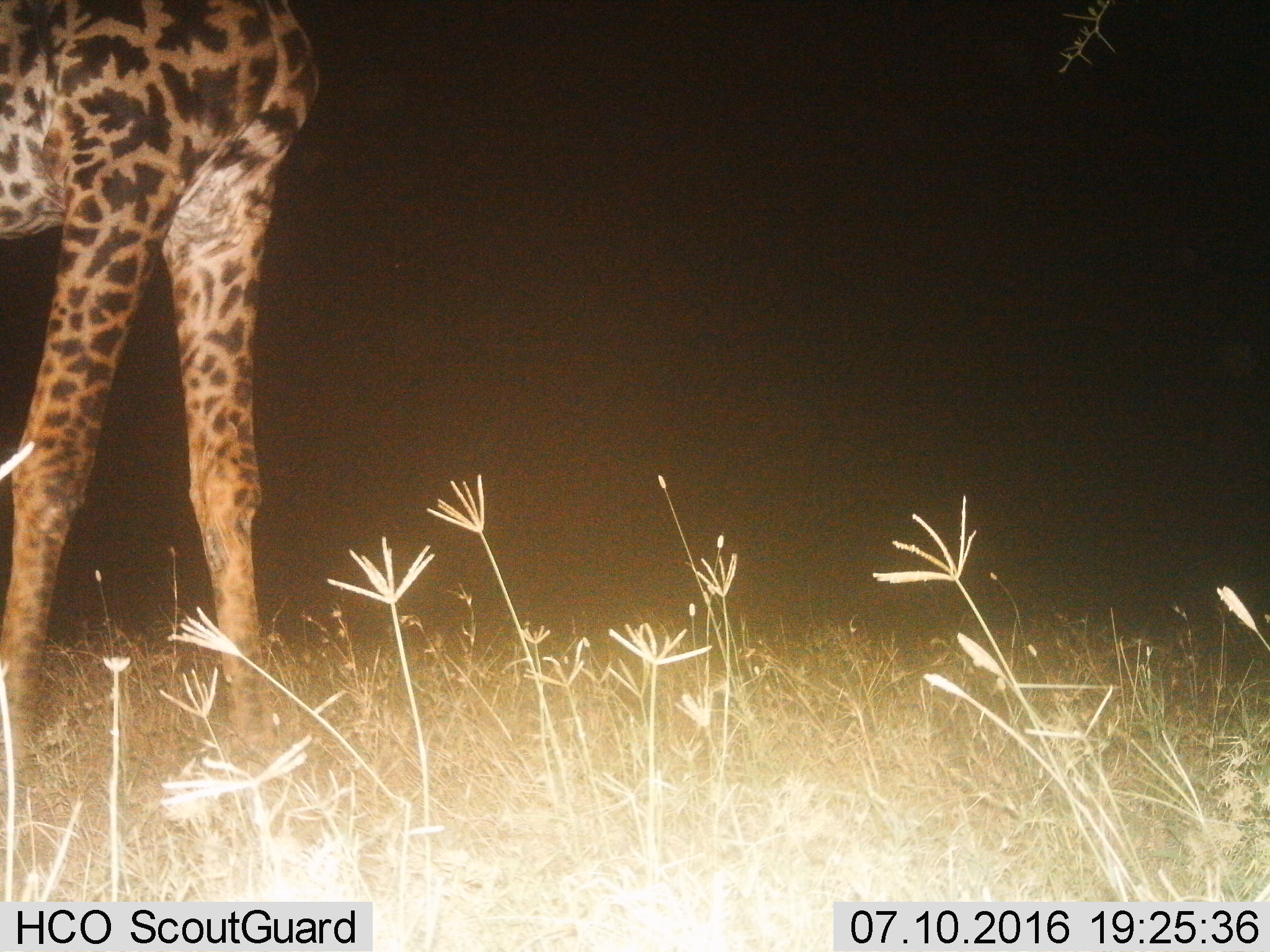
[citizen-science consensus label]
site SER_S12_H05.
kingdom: Animalia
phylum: Chordata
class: Mammalia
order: Artiodactyla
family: Giraffidae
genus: Giraffa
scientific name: Giraffa camelopardalis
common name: giraffe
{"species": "giraffe (Giraffa camelopardalis)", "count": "1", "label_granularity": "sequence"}